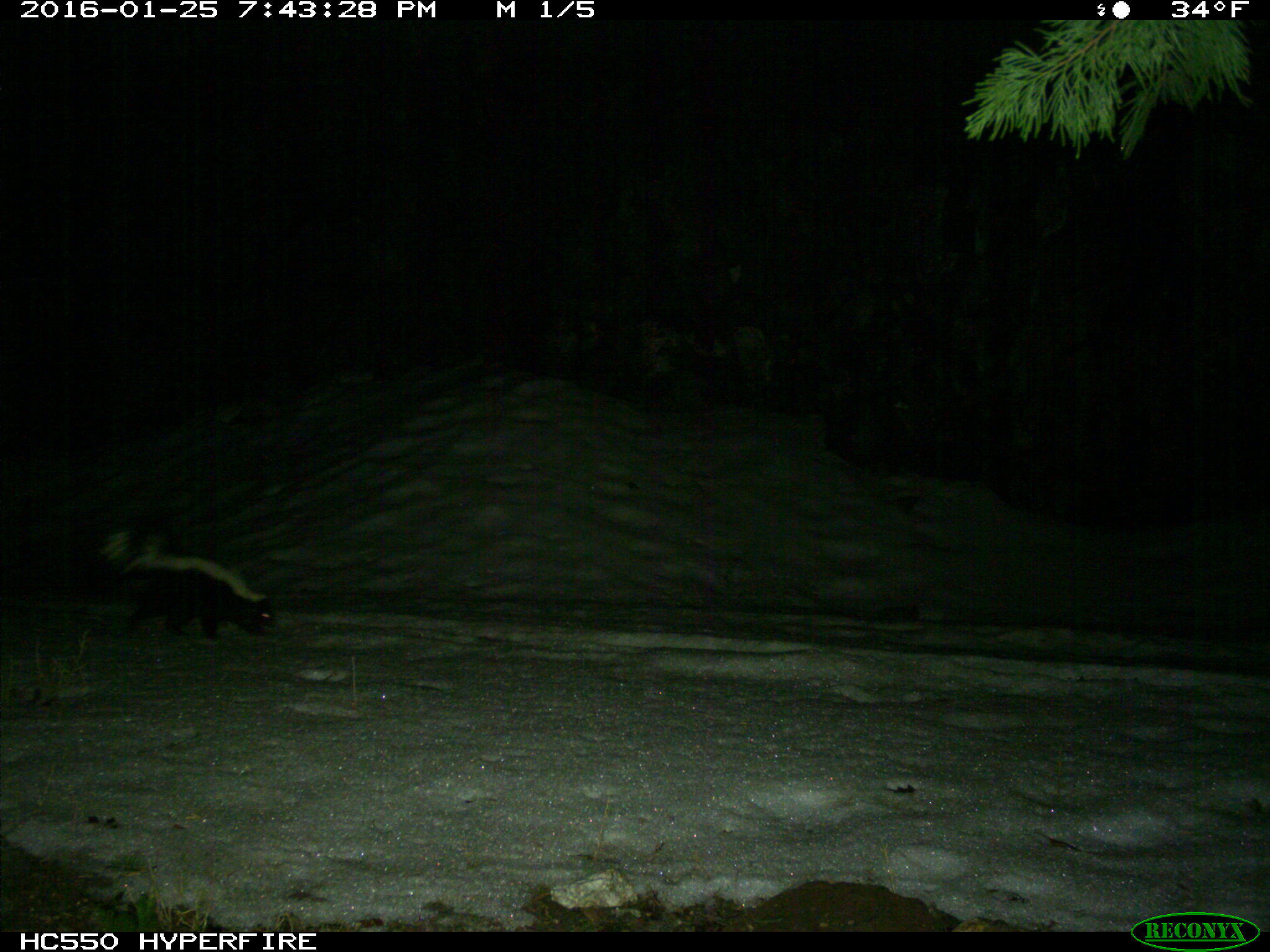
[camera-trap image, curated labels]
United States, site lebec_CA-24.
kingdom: Animalia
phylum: Chordata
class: Mammalia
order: Carnivora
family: Mephitidae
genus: Mephitis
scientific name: Mephitis mephitis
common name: striped skunk